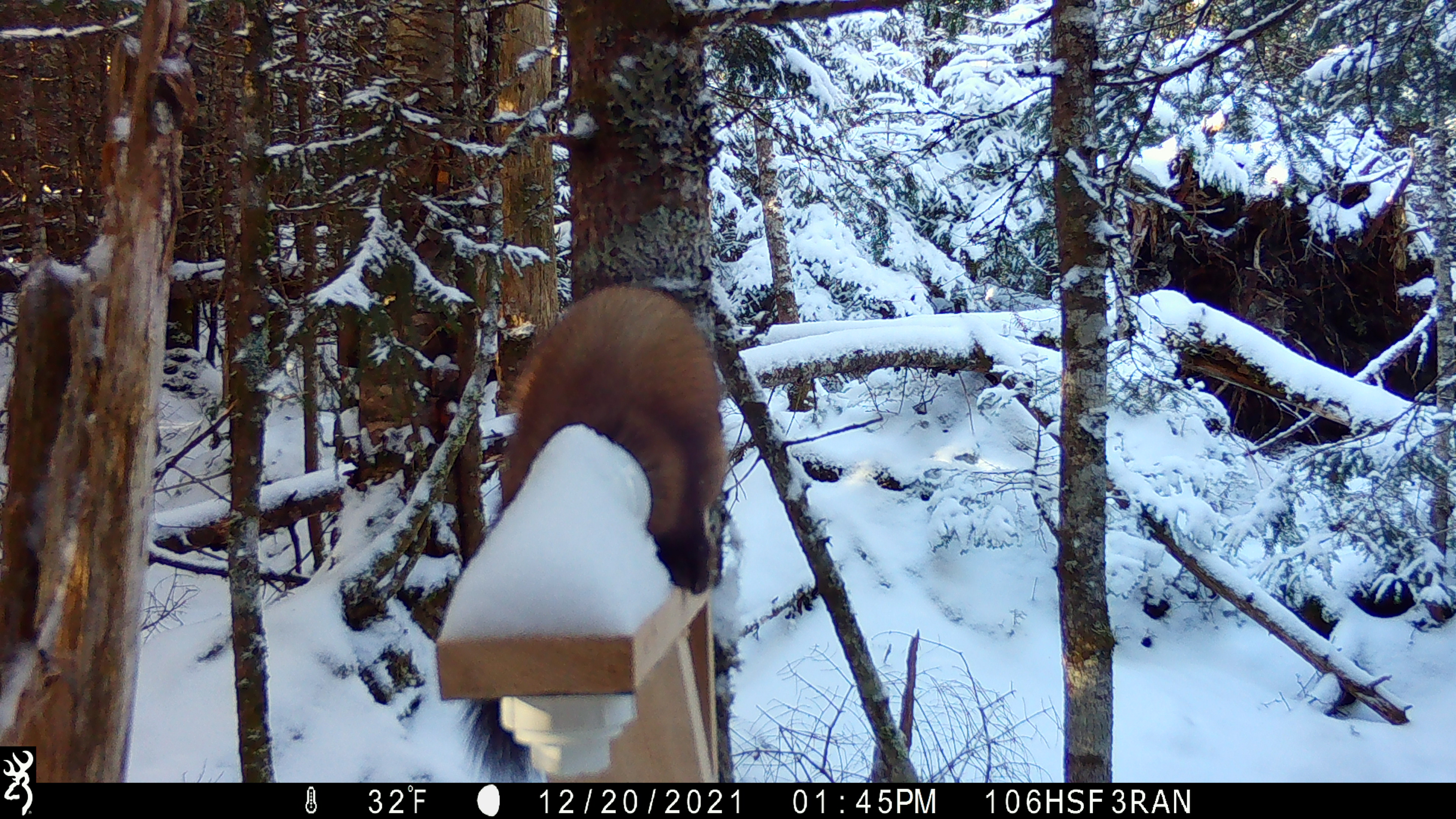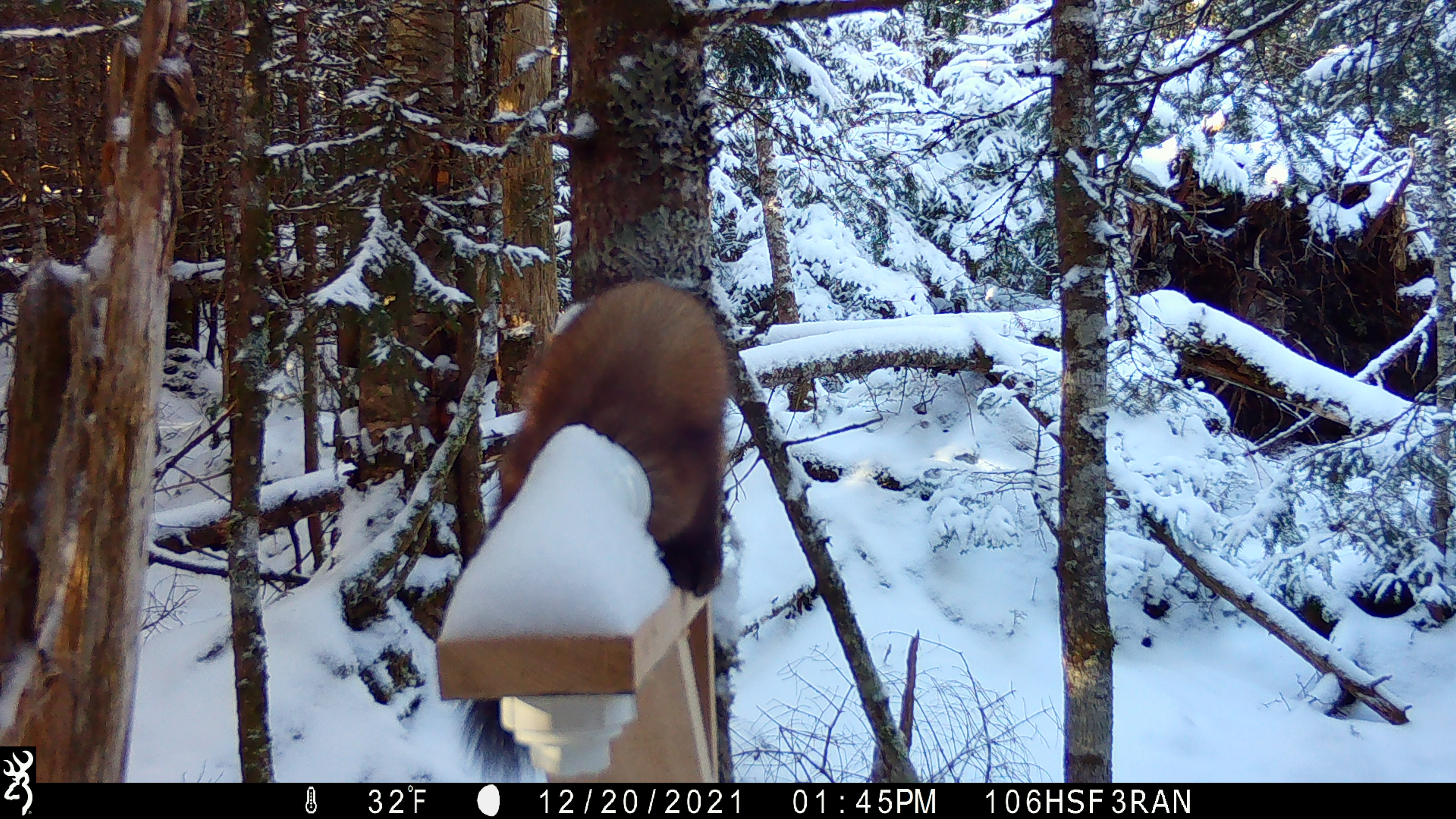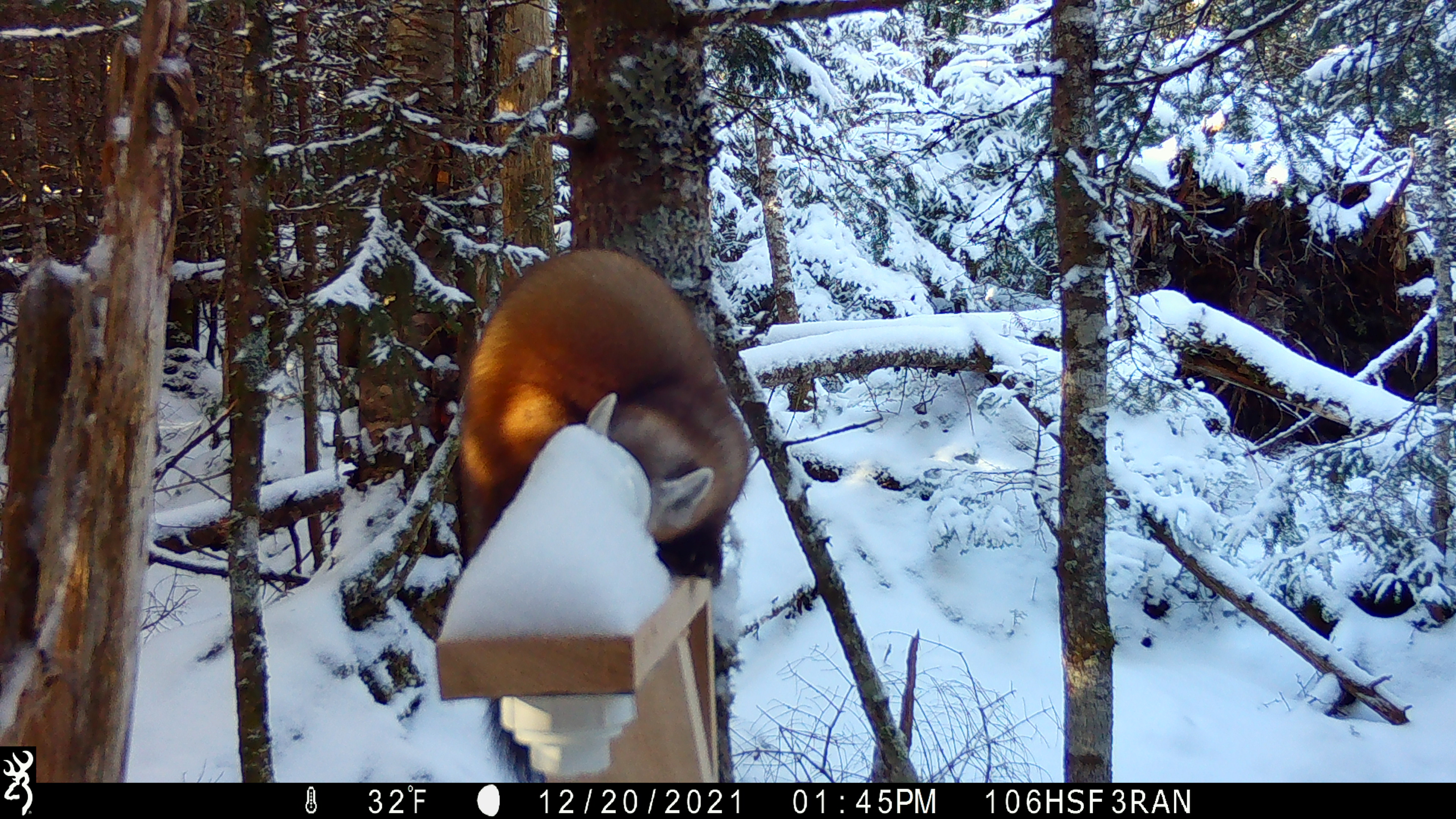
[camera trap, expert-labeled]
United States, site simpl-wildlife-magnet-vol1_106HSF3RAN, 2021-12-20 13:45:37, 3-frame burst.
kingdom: Animalia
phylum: Chordata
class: Mammalia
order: Carnivora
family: Mustelidae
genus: Martes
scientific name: Martes americana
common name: american marten